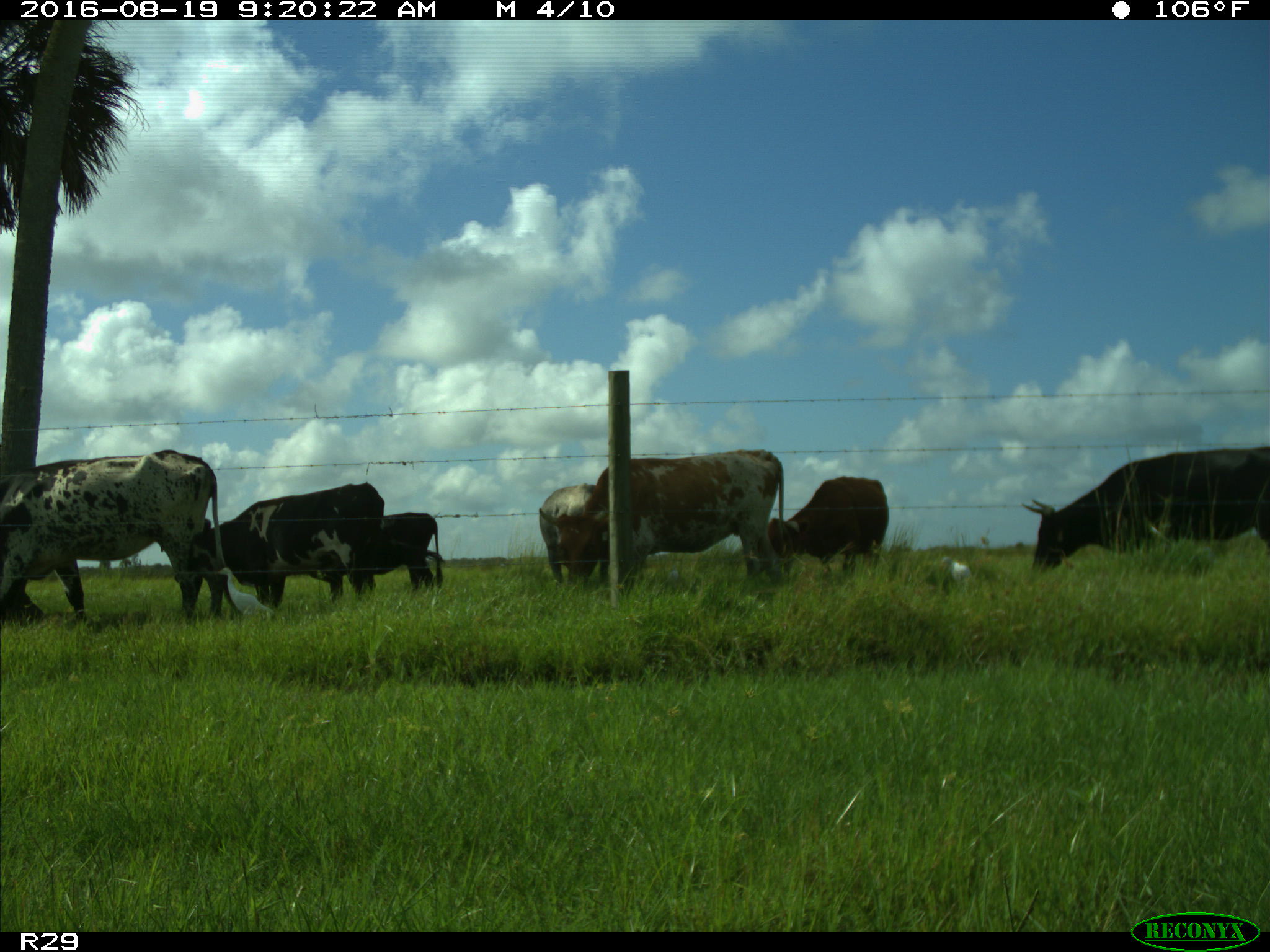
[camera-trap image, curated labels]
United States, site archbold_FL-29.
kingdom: Animalia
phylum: Chordata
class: Mammalia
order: Artiodactyla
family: Bovidae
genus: Bos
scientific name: Bos taurus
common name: domestic cow